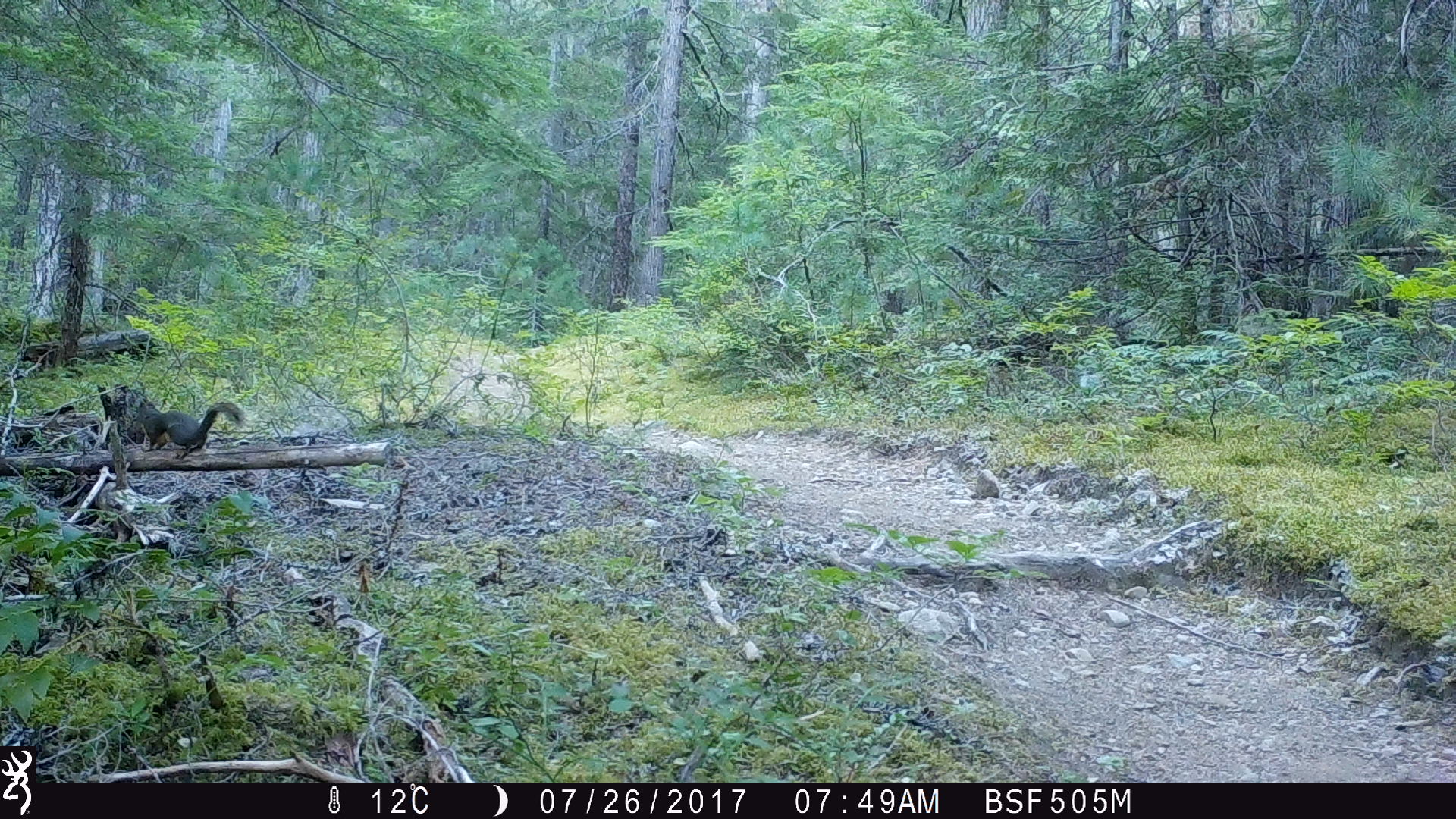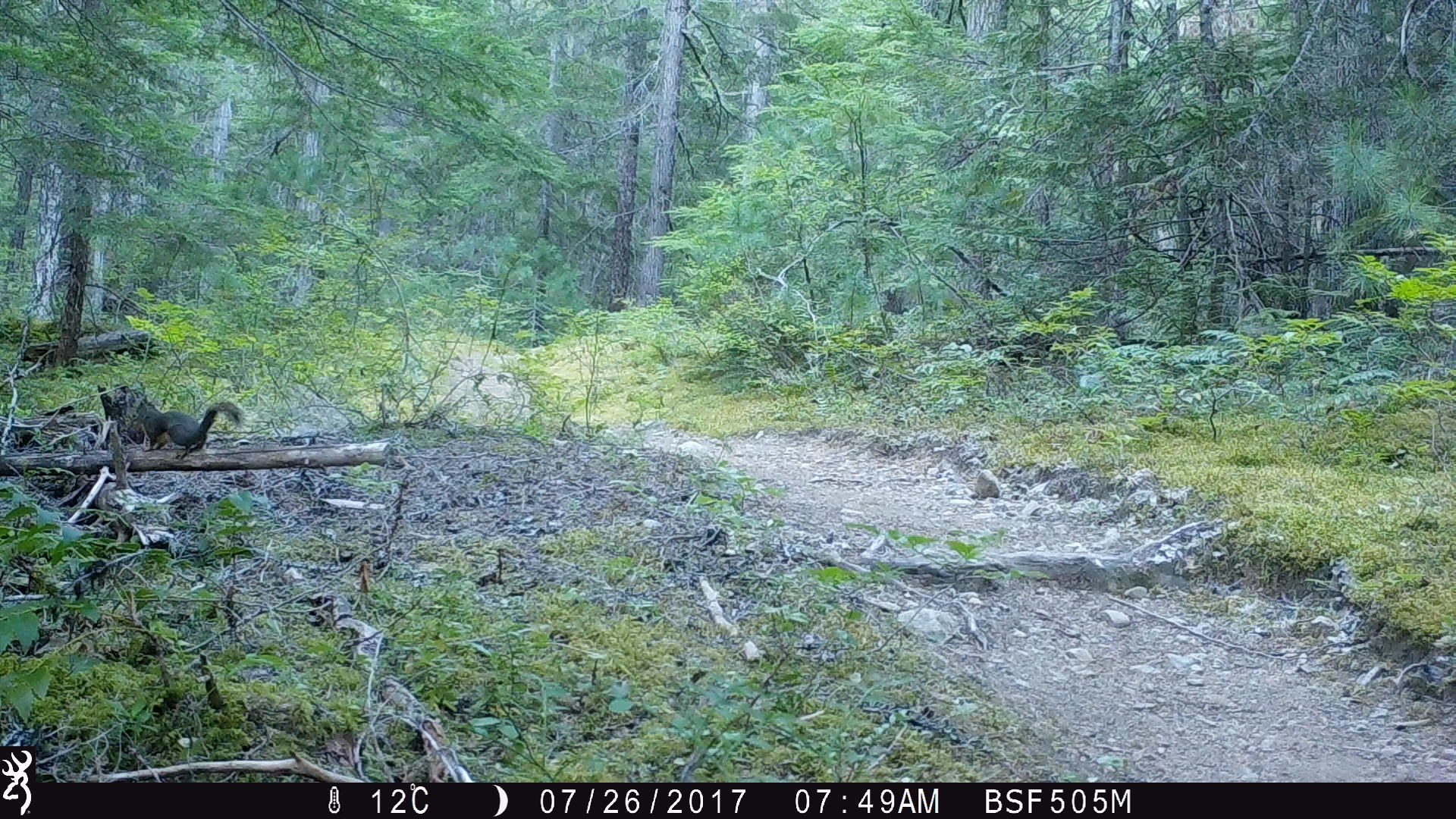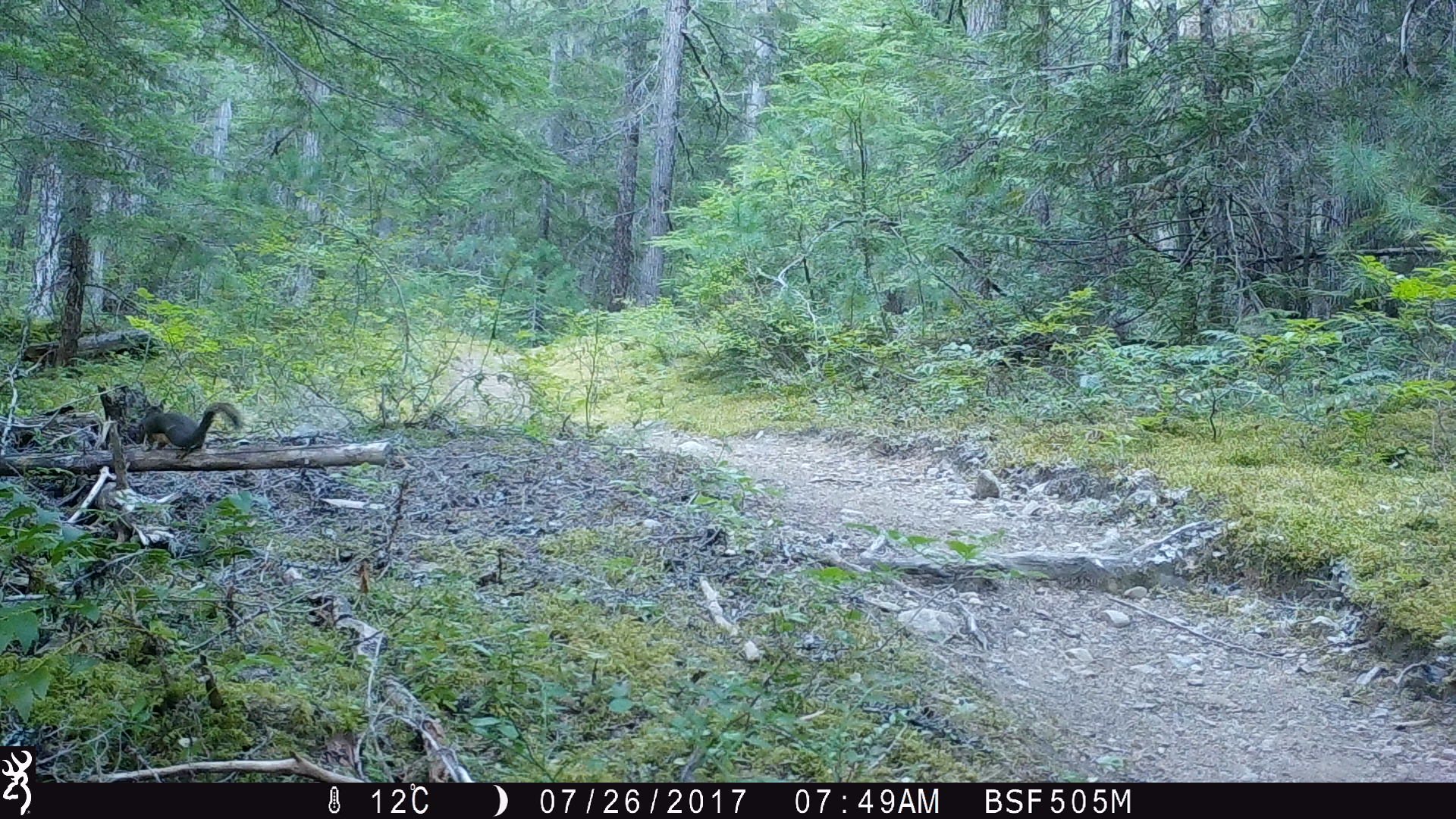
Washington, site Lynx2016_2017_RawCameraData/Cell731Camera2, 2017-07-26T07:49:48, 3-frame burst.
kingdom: Animalia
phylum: Chordata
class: Mammalia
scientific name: Mammalia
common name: small mammal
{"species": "small mammal (Mammalia)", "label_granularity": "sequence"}